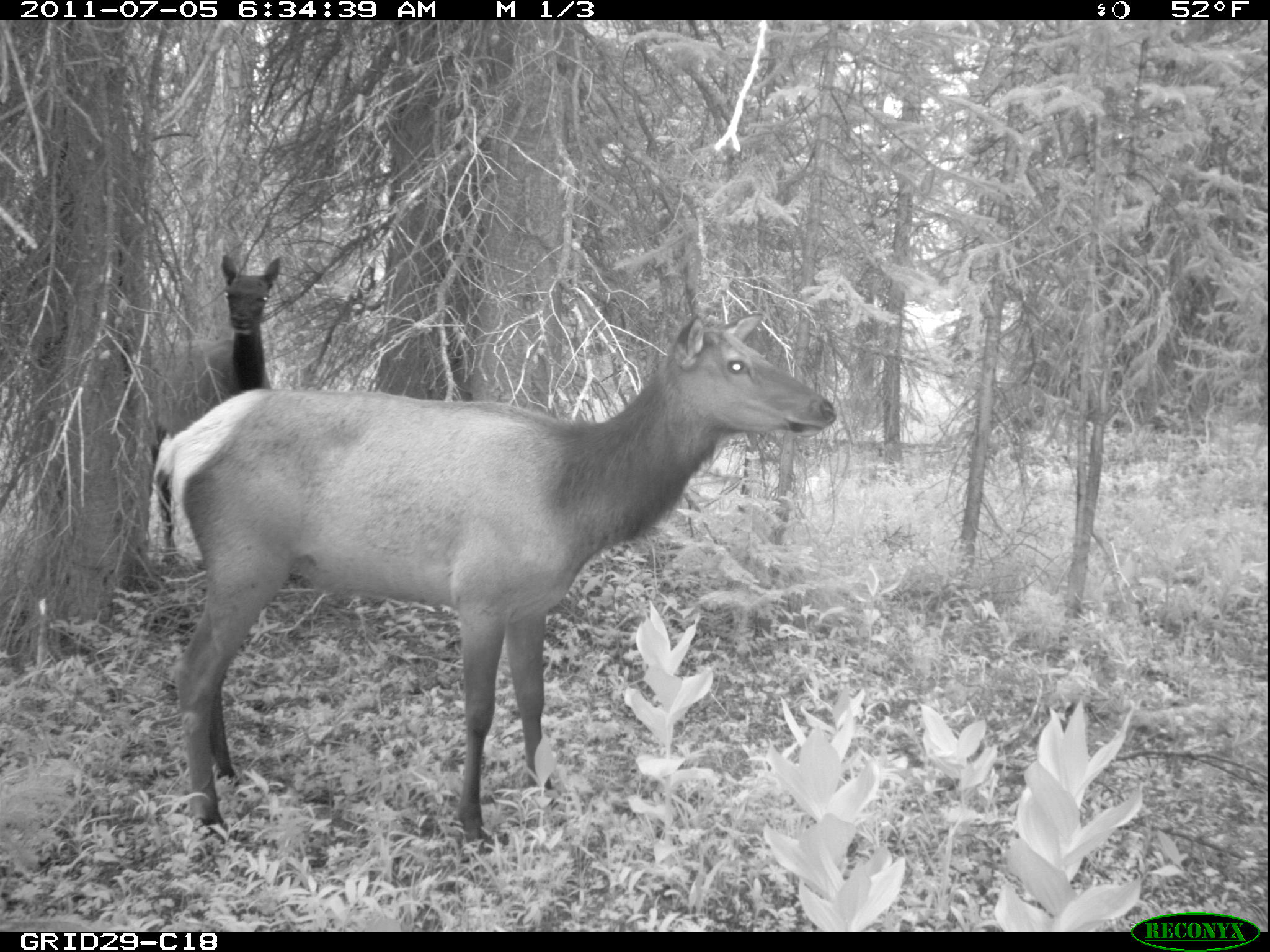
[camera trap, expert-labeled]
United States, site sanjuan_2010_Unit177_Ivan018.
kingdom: Animalia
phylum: Chordata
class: Mammalia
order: Artiodactyla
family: Cervidae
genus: Cervus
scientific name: Cervus elaphus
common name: red deer